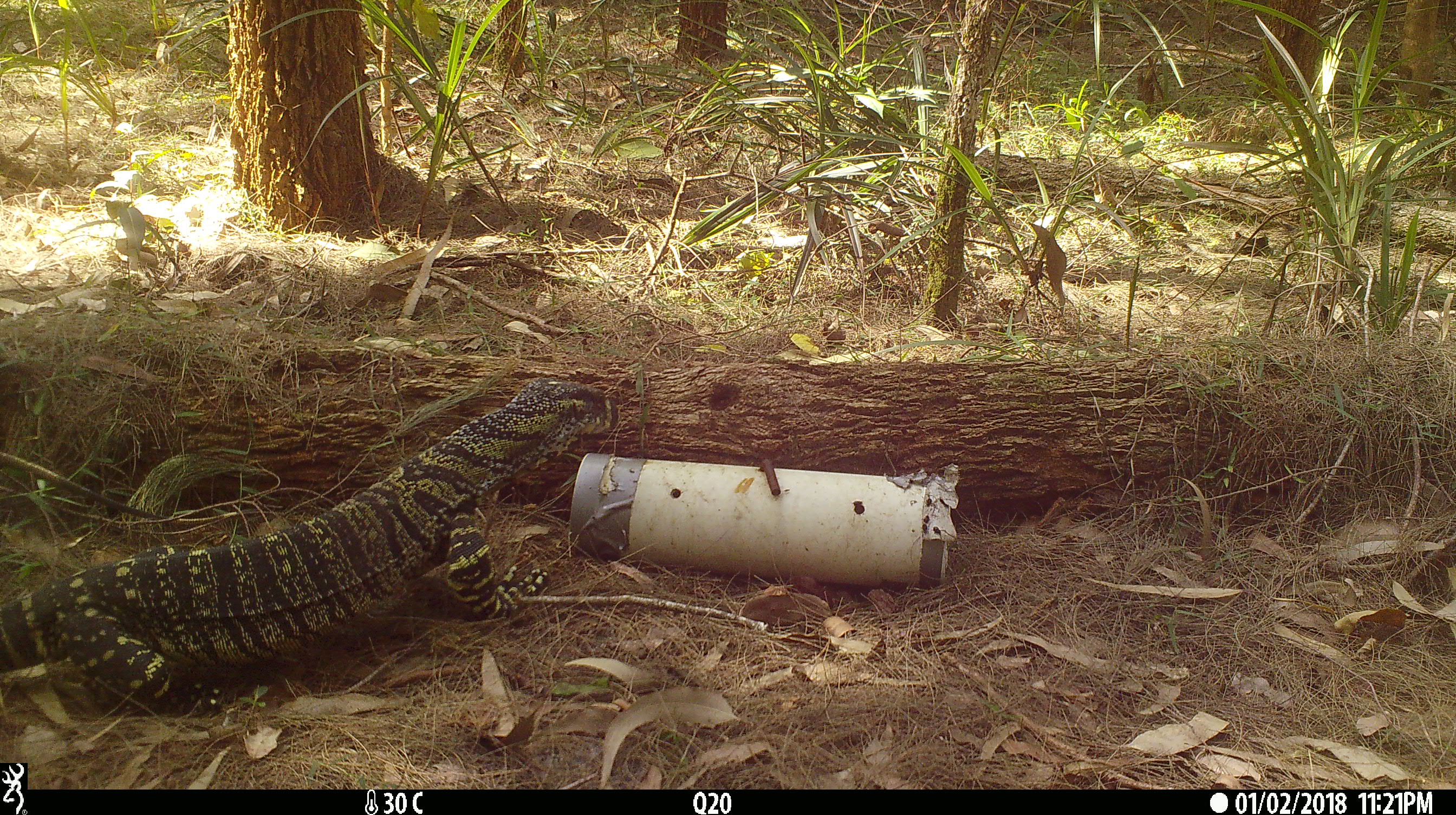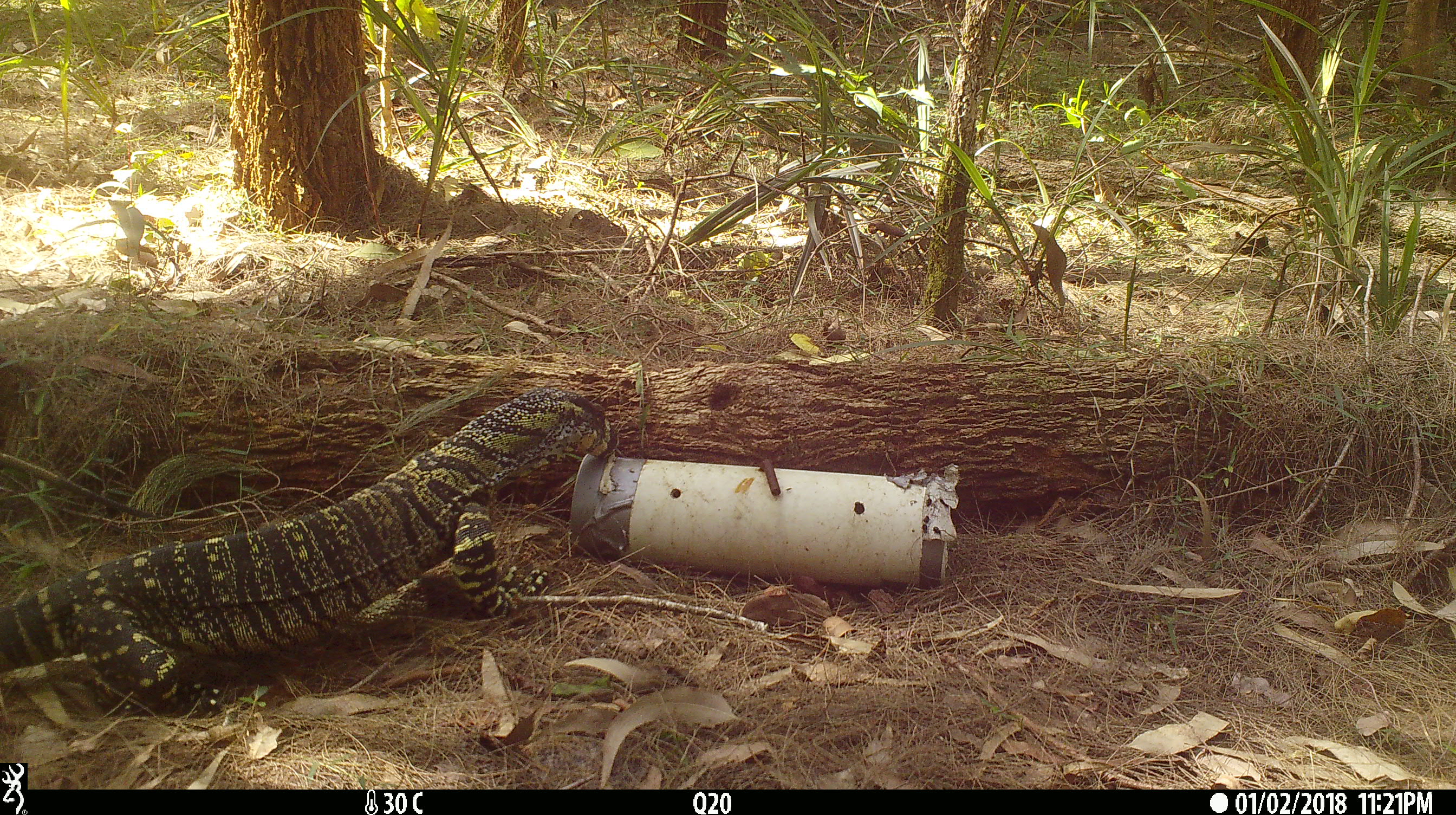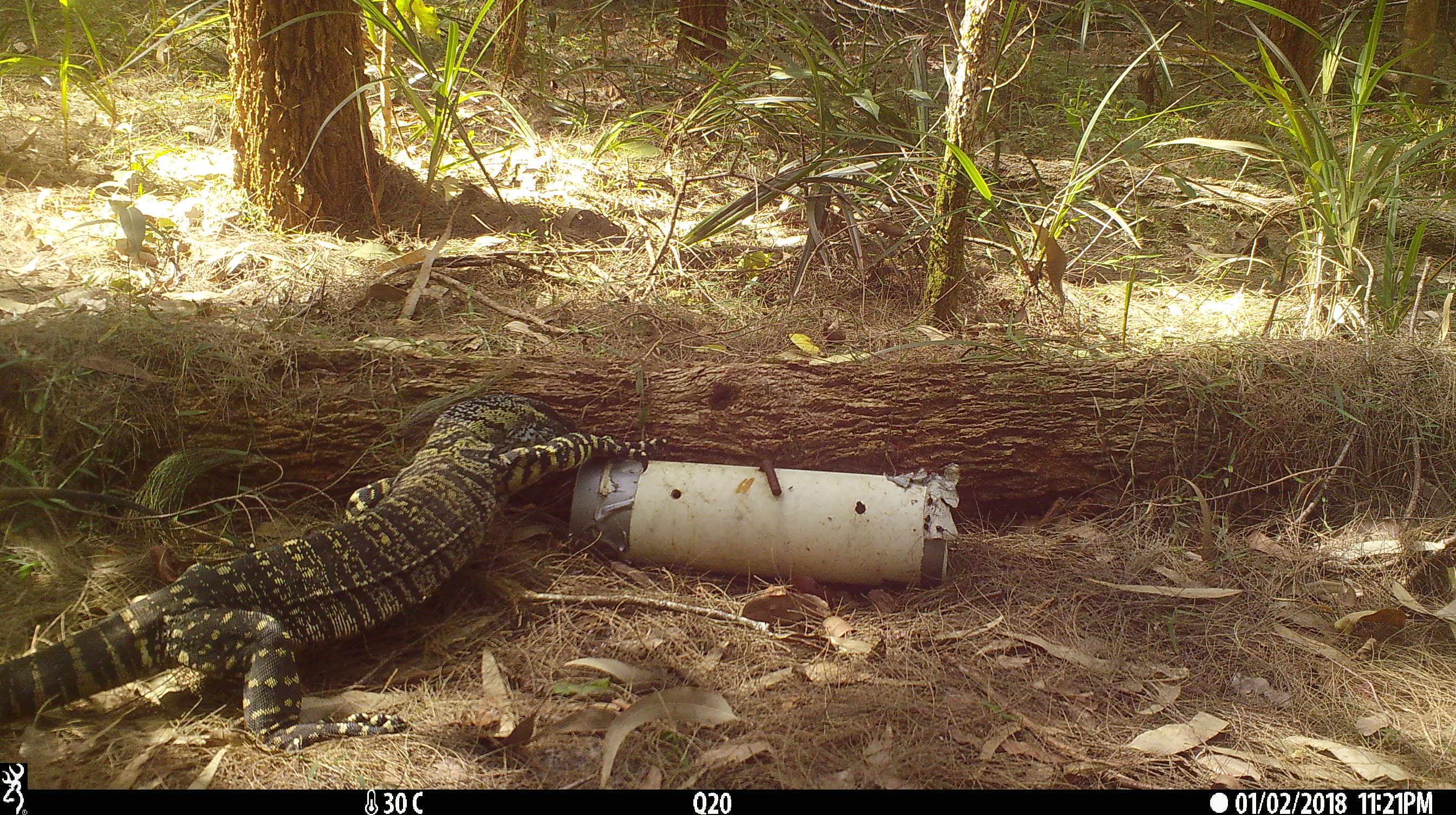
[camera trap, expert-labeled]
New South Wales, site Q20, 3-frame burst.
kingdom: Animalia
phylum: Chordata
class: Reptilia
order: Squamata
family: Varanidae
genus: Varanus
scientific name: Varanus varius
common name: lace monitor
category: goanna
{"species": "goanna (lace monitor) (Varanus varius)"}